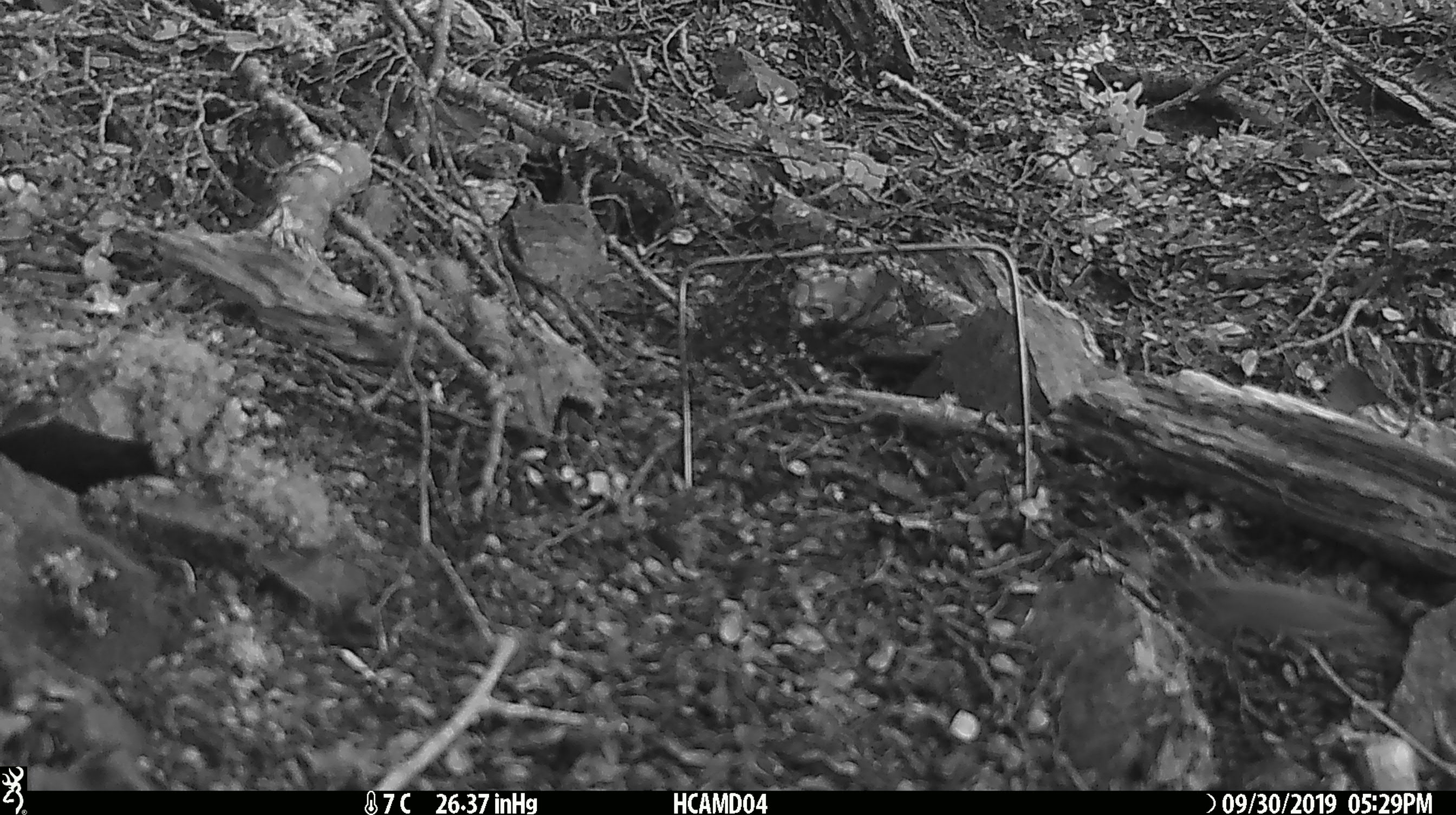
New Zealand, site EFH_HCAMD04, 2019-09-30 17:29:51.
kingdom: Animalia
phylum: Chordata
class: Mammalia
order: Rodentia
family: Muridae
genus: Mus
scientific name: Mus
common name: mouse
Mouse (Mus).